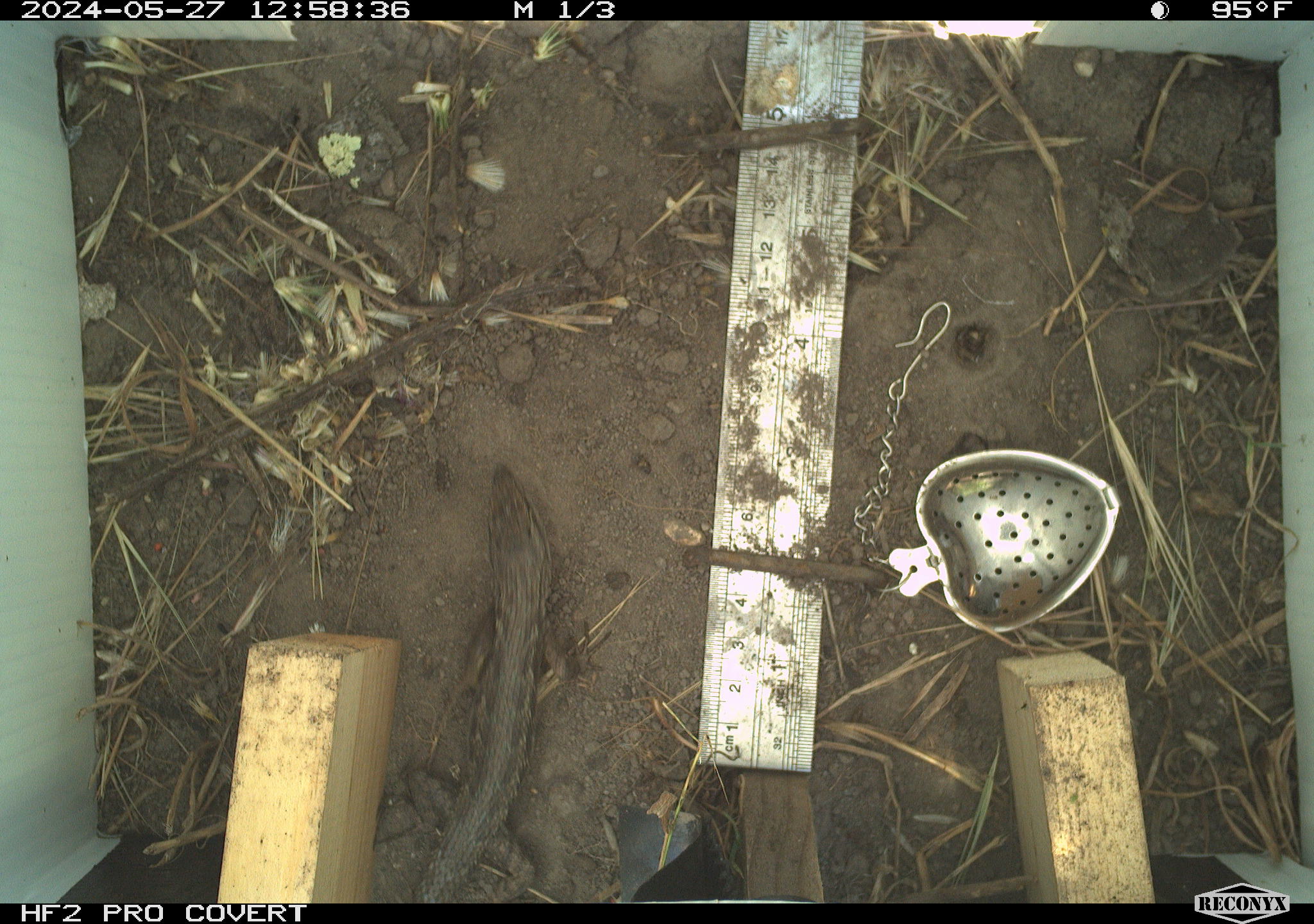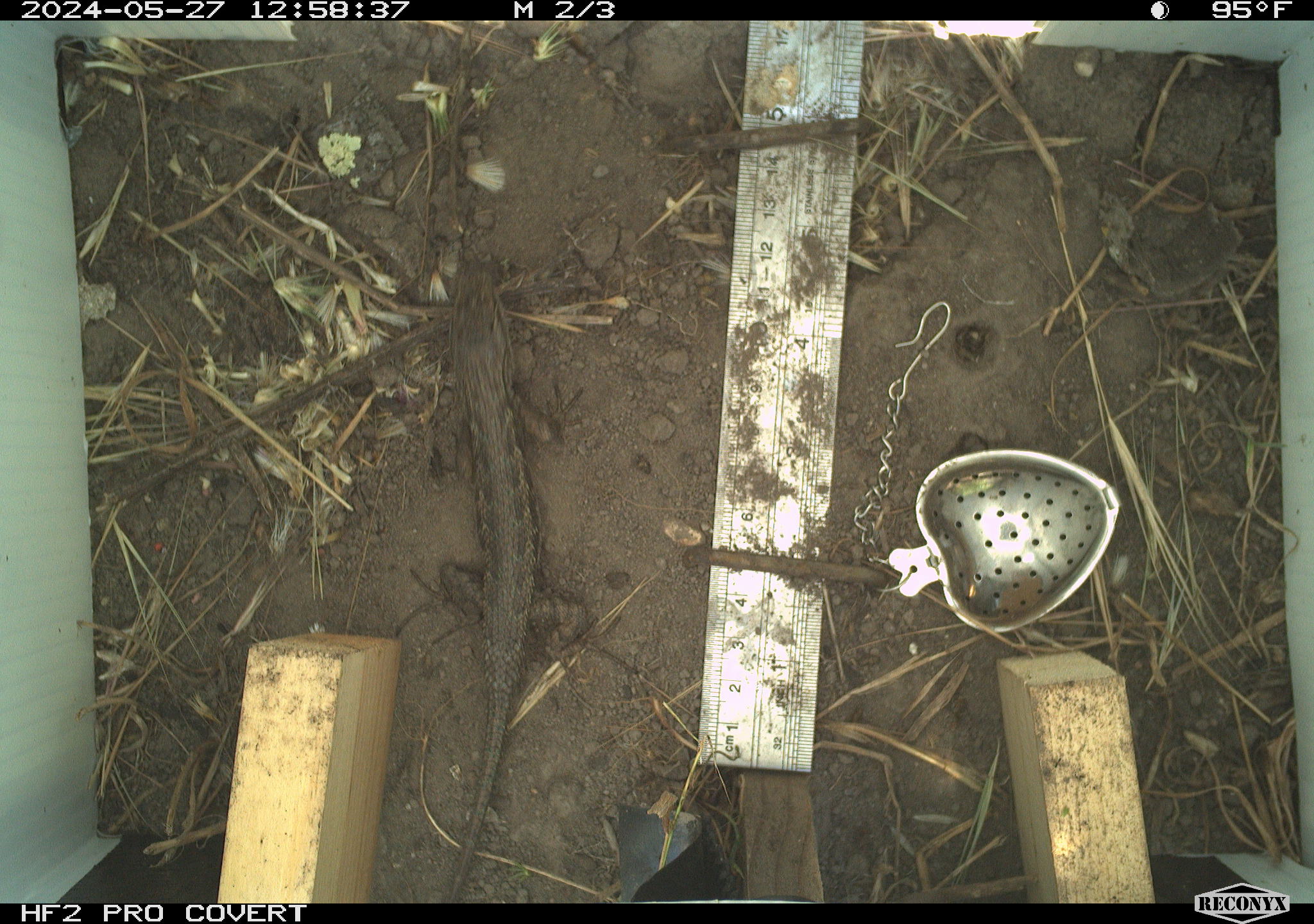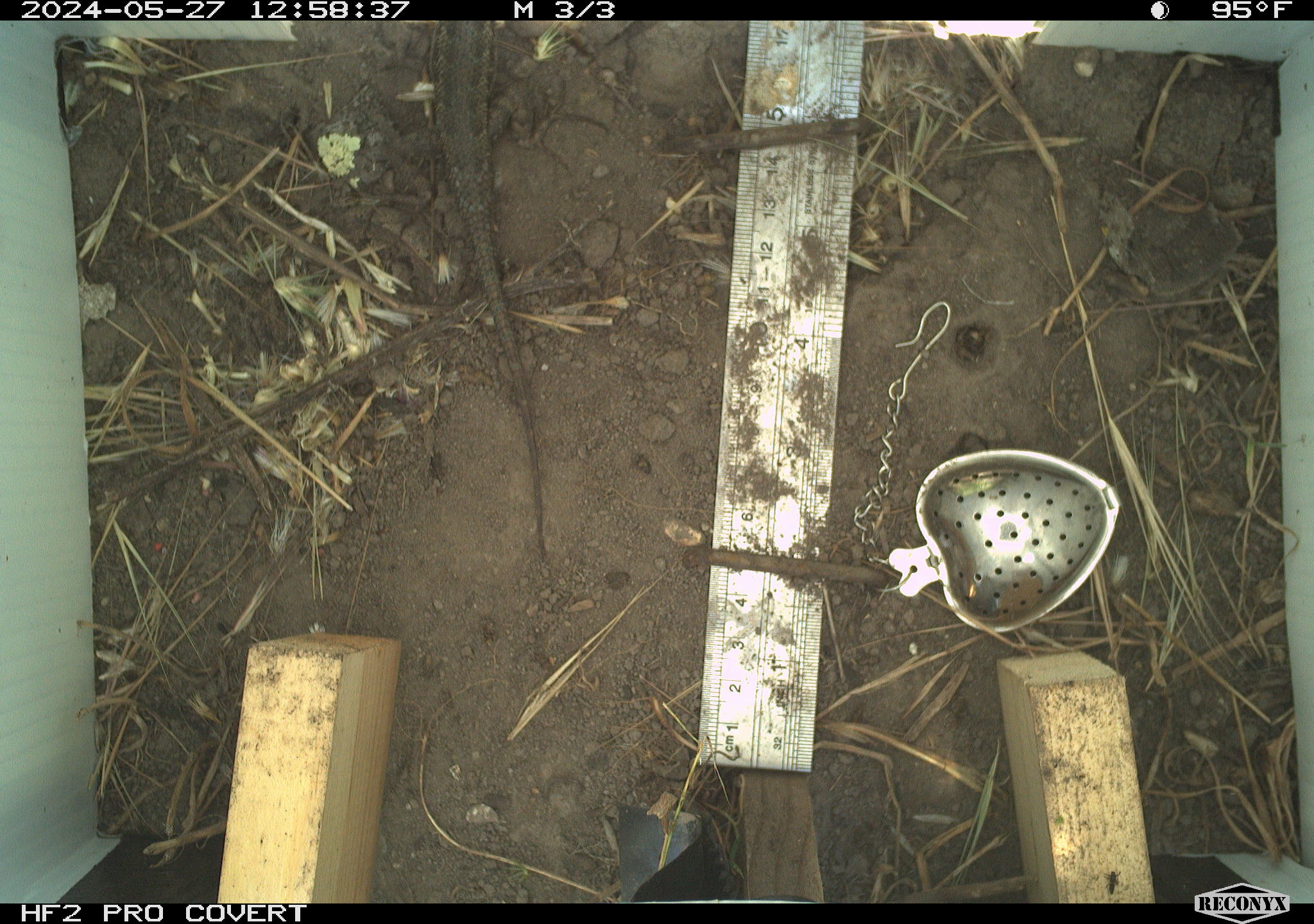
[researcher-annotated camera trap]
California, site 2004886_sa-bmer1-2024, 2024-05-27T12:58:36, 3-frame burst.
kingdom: Animalia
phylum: Chordata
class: Reptilia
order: Squamata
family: Phrynosomatidae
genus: Sceloporus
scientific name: Sceloporus occidentalis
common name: western fence lizard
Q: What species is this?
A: Western fence lizard (Sceloporus occidentalis).